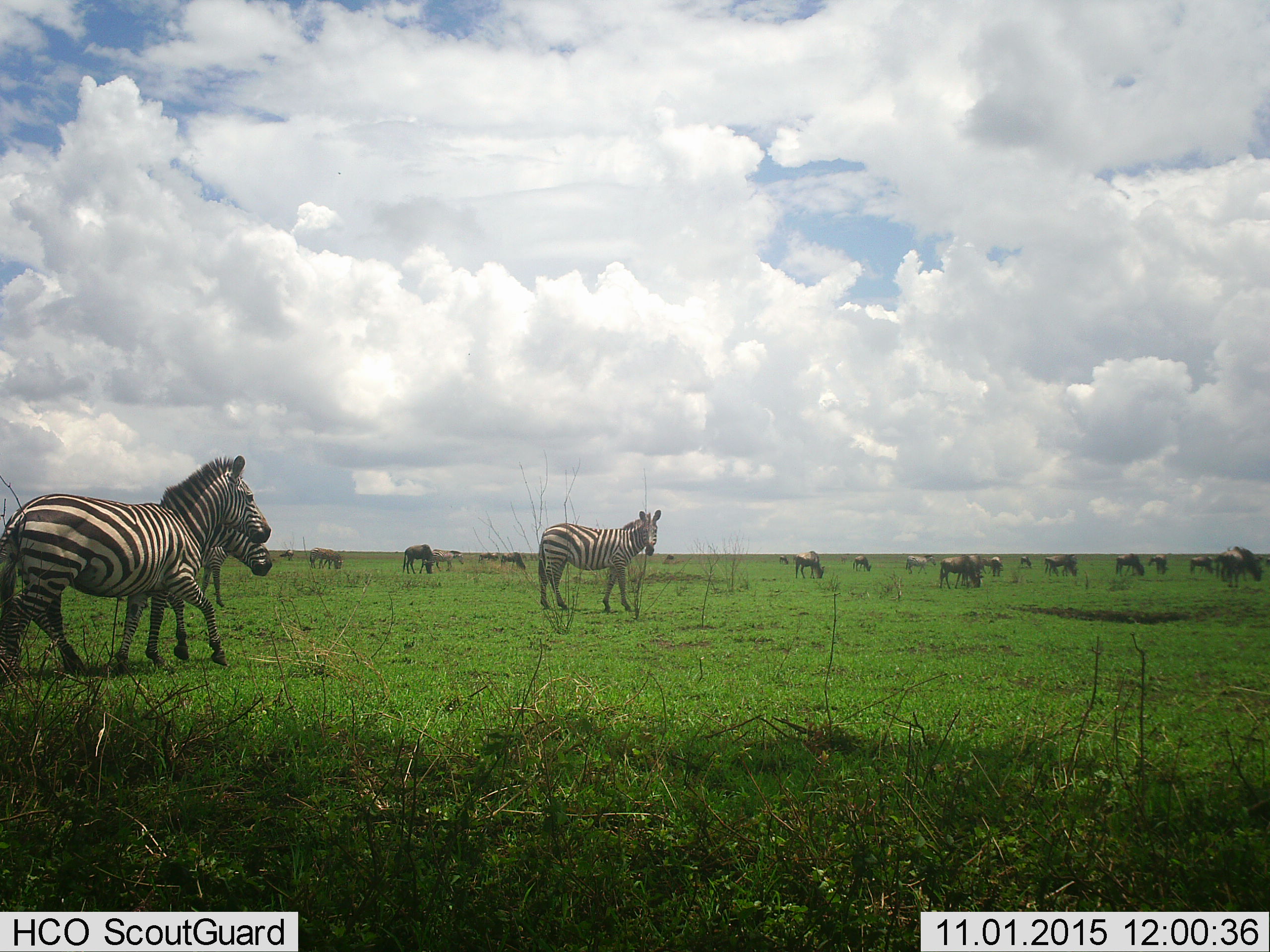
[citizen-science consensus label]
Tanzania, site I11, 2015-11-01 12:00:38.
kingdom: Animalia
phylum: Chordata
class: Mammalia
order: Artiodactyla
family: Bovidae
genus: Connochaetes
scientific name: Connochaetes taurinus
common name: blue wildebeest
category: wildebeest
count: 11-50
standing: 57%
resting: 0%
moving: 43%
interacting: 0%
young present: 0%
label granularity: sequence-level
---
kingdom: Animalia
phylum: Chordata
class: Mammalia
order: Perissodactyla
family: Equidae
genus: Equus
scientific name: Equus quagga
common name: plains zebra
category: zebra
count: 6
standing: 70%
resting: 0%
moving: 80%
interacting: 0%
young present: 0%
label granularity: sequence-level